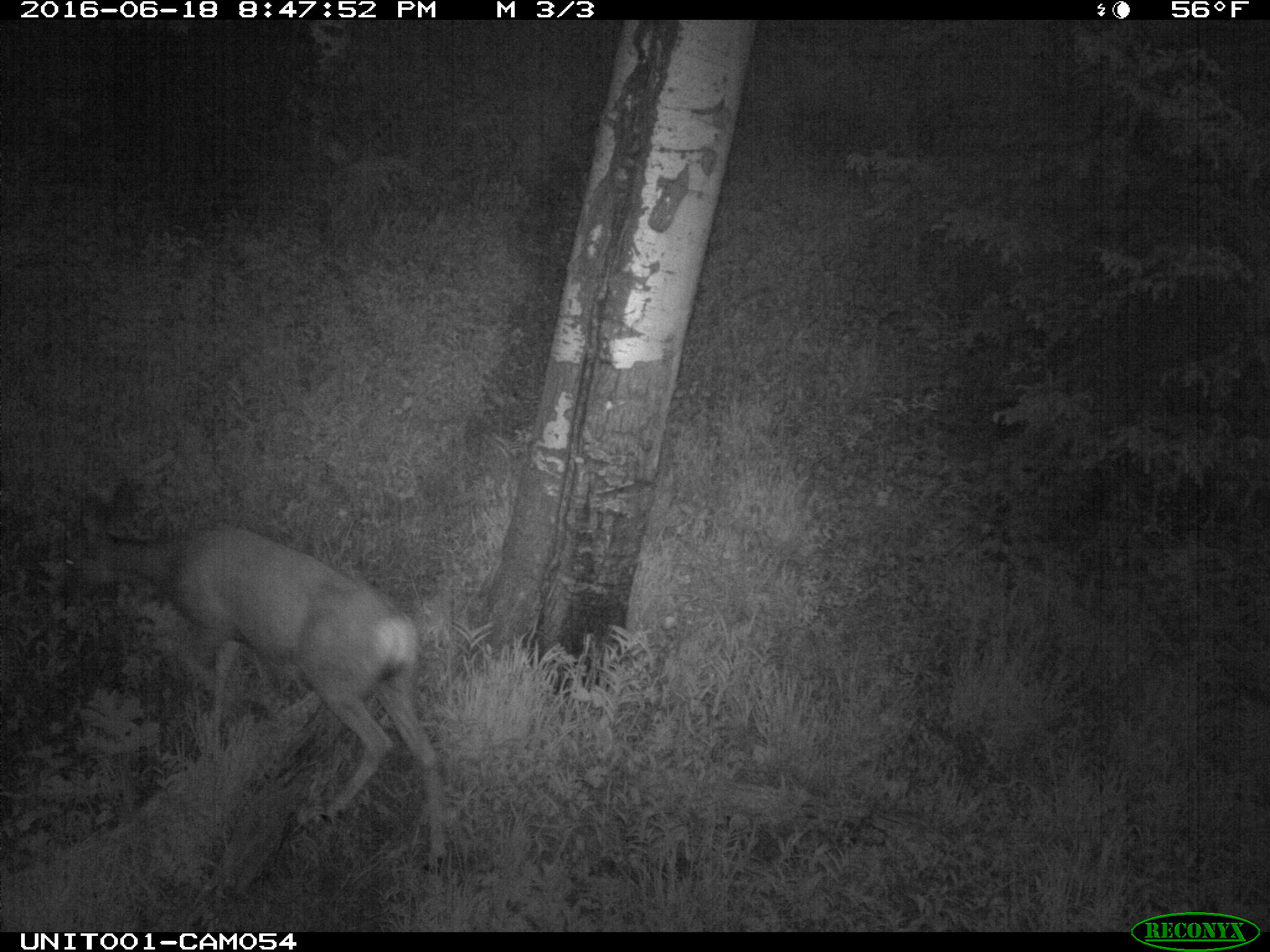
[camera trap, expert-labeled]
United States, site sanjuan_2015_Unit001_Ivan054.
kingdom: Animalia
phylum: Chordata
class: Mammalia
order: Artiodactyla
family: Cervidae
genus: Odocoileus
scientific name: Odocoileus hemionus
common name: mule deer